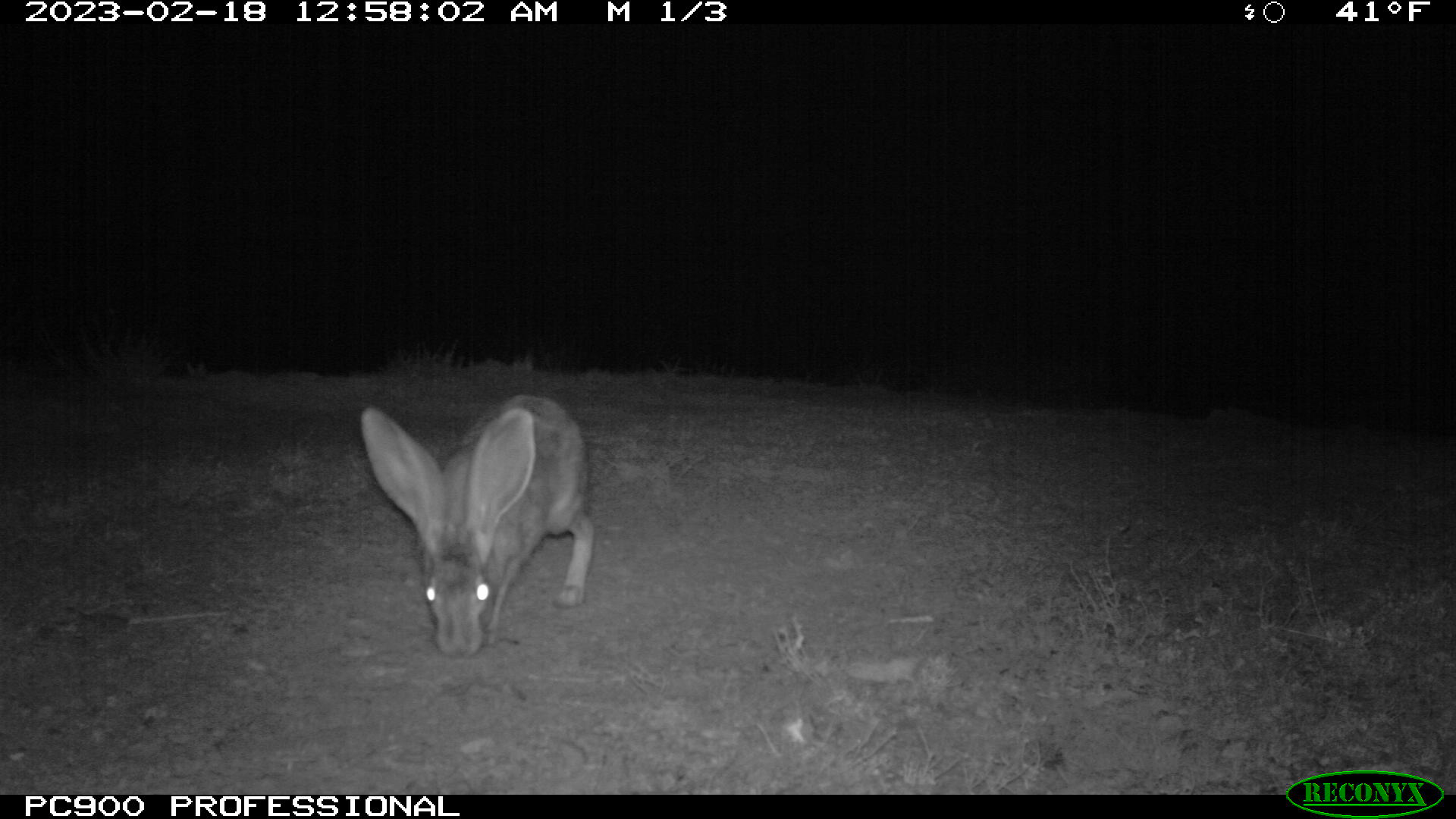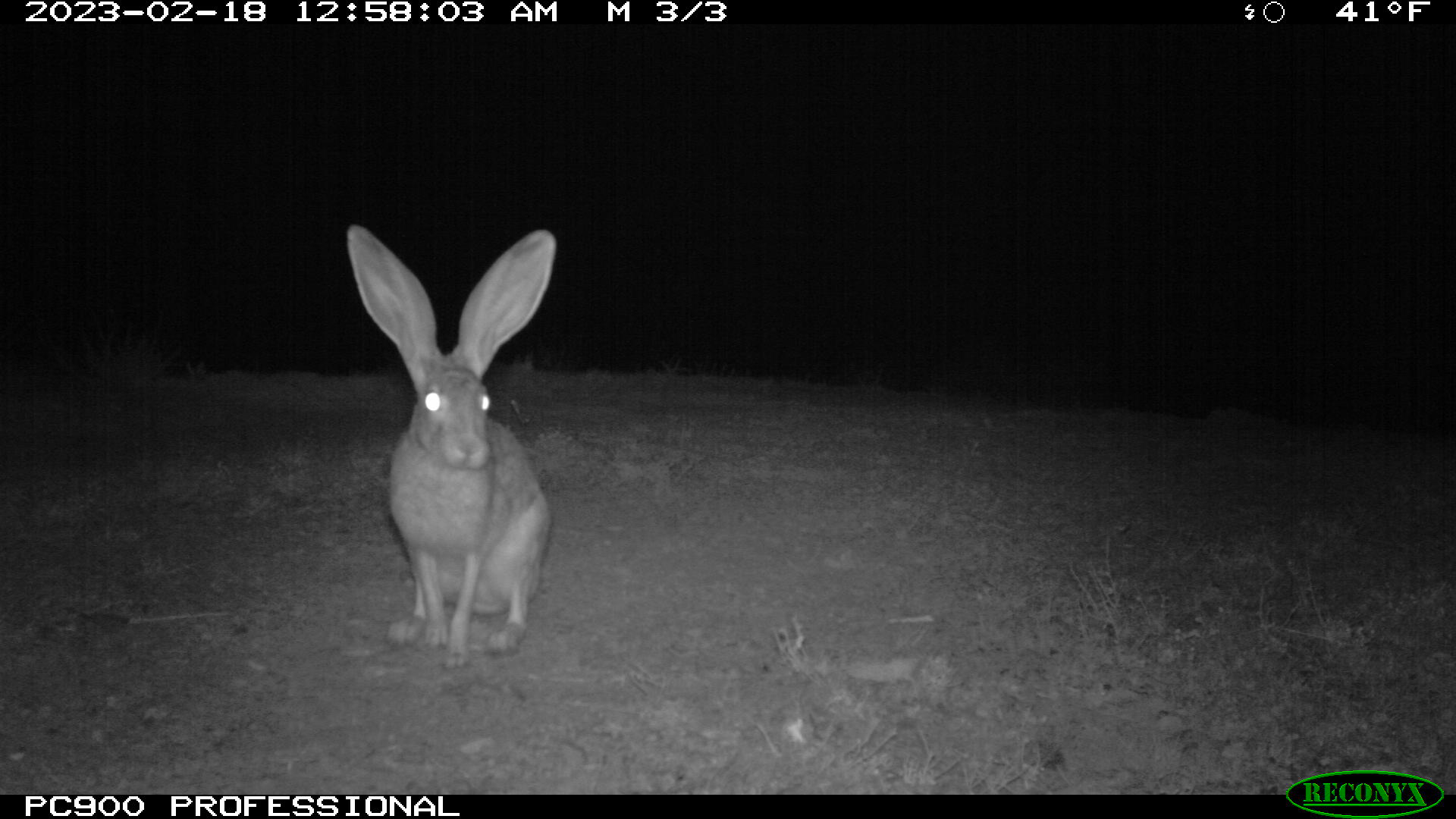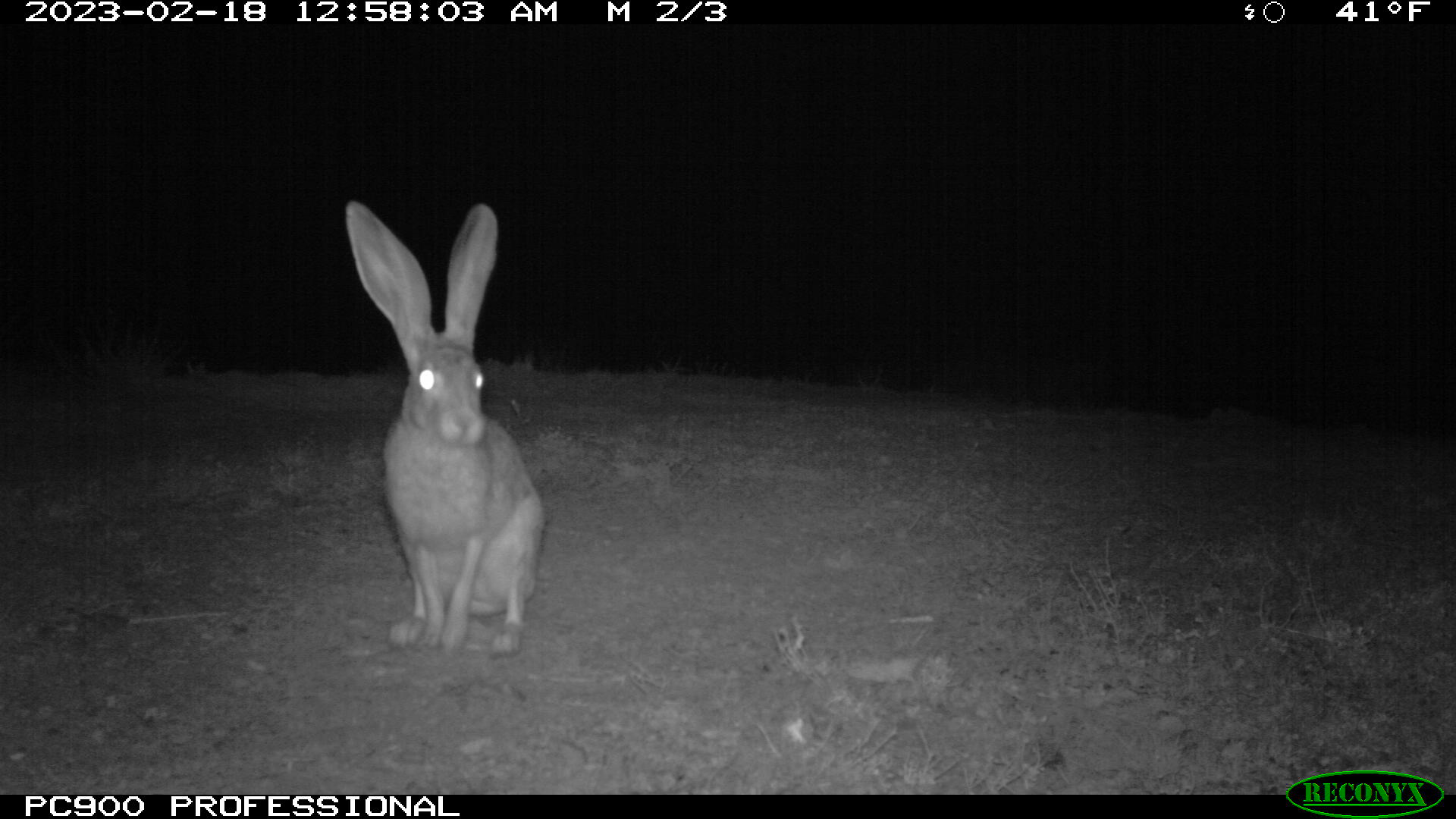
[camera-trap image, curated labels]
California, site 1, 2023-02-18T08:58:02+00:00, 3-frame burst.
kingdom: Animalia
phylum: Chordata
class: Mammalia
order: Lagomorpha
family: Leporidae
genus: Lepus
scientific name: Lepus californicus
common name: black-tailed jackrabbit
Black-tailed jackrabbit (Lepus californicus).